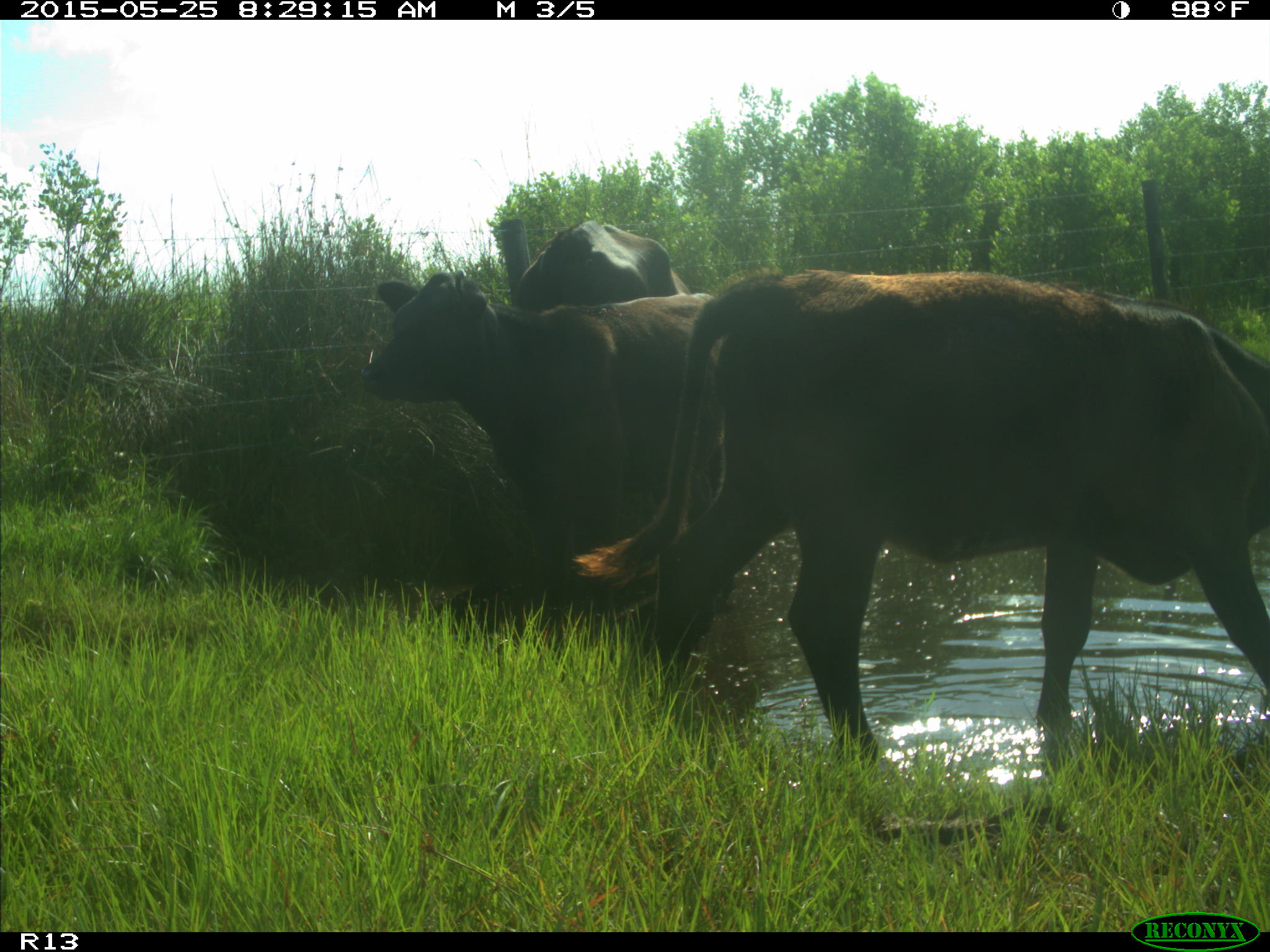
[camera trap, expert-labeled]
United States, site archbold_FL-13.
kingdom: Animalia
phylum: Chordata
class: Mammalia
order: Artiodactyla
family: Bovidae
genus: Bos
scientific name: Bos taurus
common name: domestic cow